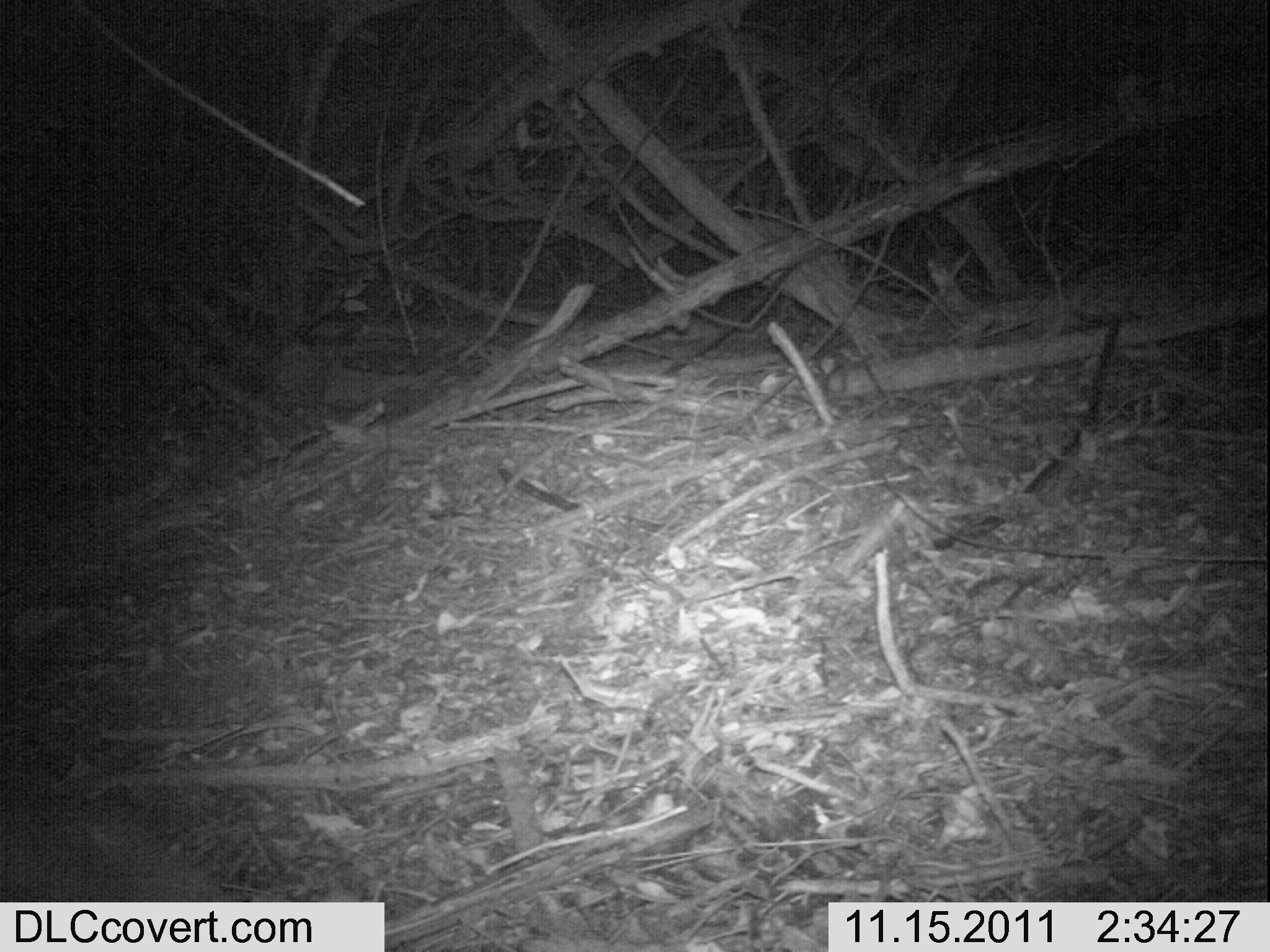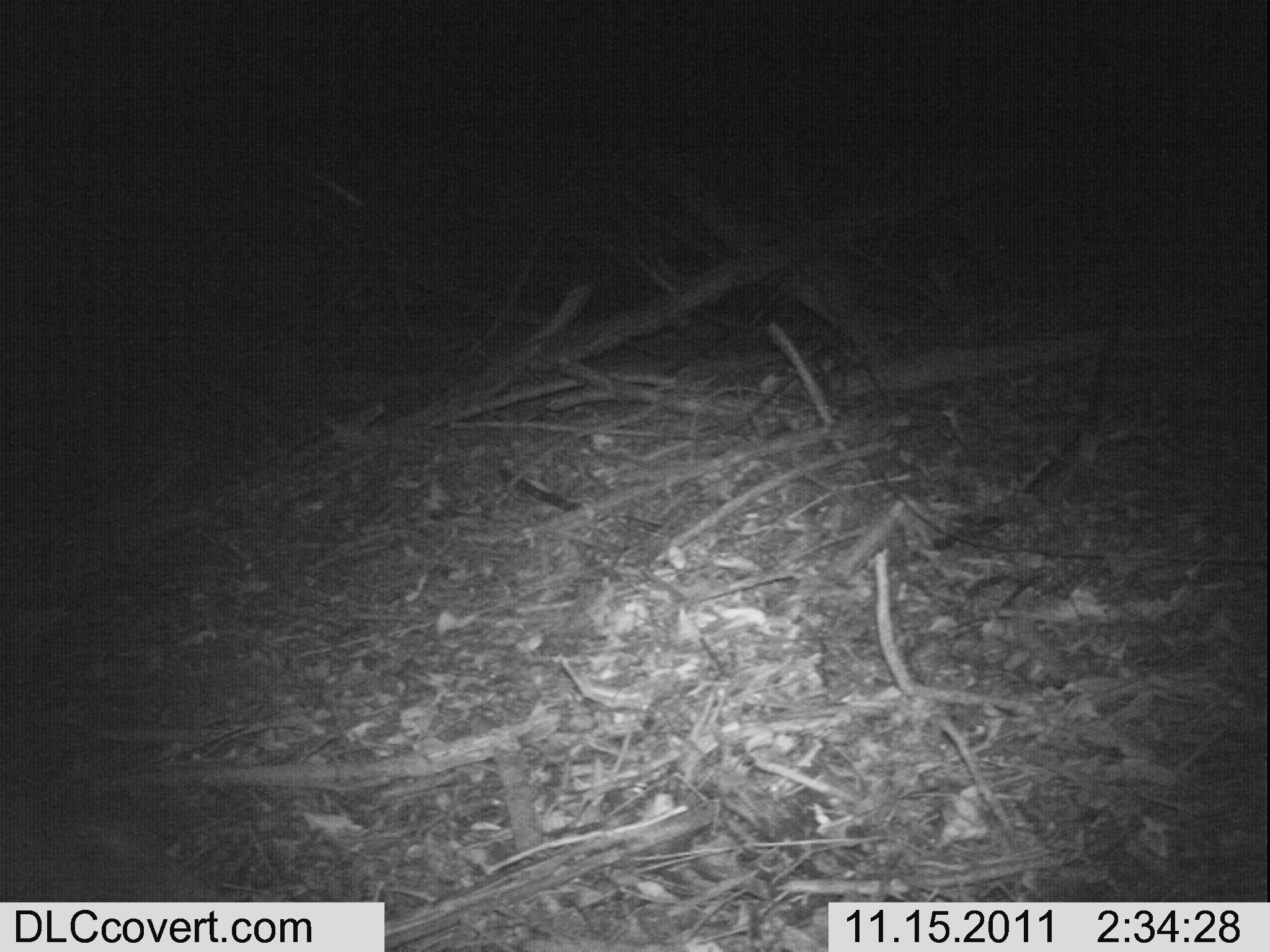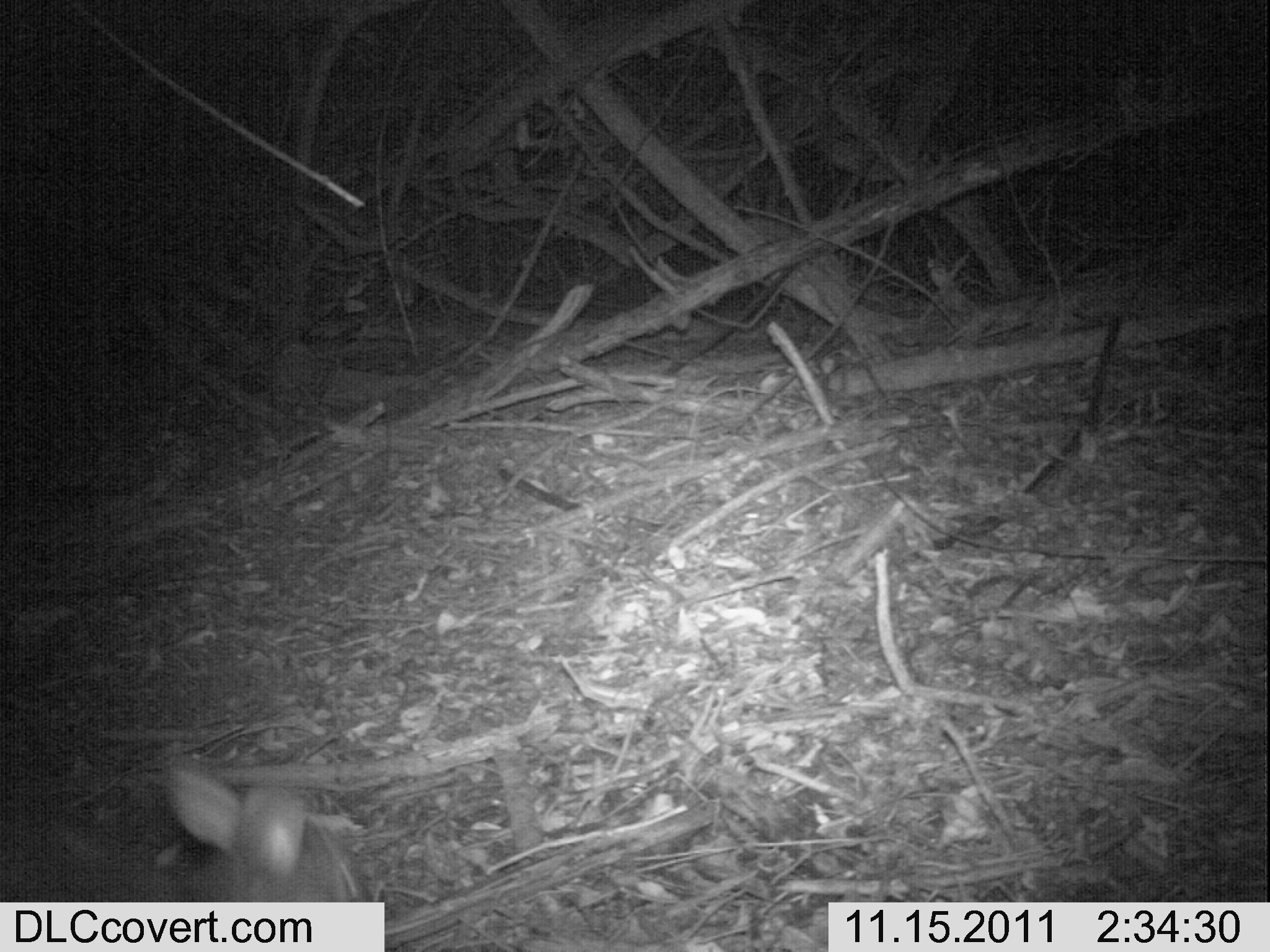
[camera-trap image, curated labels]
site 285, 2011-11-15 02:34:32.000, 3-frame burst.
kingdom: Animalia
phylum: Chordata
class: Mammalia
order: Artiodactyla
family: Bovidae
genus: Nesotragus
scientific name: Nesotragus moschatus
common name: suni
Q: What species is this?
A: Nesotragus moschatus (suni).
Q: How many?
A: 1.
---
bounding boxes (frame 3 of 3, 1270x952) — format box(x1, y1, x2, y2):
nesotragus moschatus: box(0, 758, 369, 902)